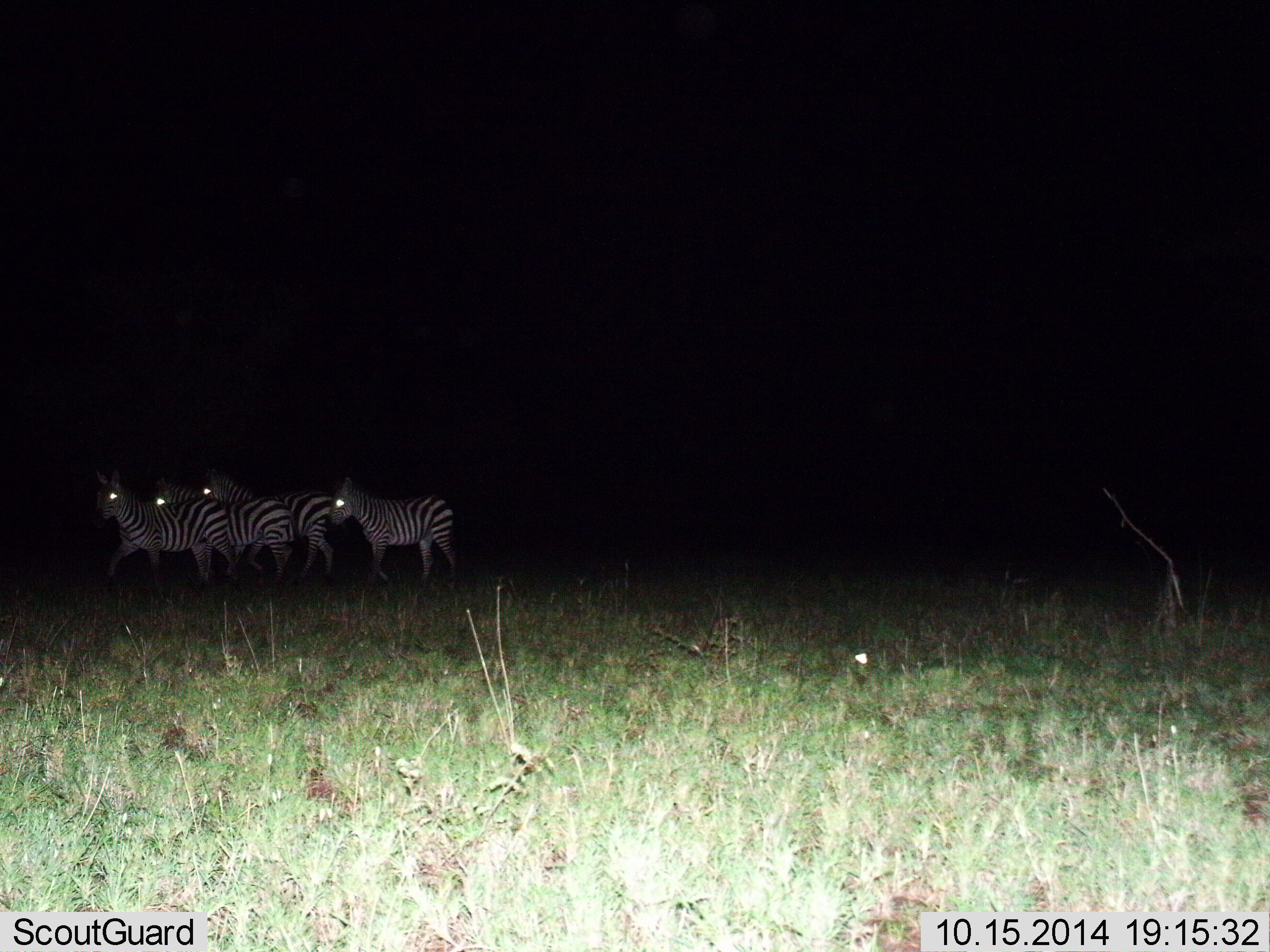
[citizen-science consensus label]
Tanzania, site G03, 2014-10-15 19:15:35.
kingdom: Animalia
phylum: Chordata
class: Mammalia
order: Perissodactyla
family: Equidae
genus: Equus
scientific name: Equus quagga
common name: plains zebra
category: zebra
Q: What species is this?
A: Zebra (plains zebra) (Equus quagga).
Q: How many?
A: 4.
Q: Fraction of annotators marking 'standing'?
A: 40%.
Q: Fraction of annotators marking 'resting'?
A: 0%.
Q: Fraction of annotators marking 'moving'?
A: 60%.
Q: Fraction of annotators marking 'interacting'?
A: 10%.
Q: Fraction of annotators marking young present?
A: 0%.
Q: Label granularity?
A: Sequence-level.